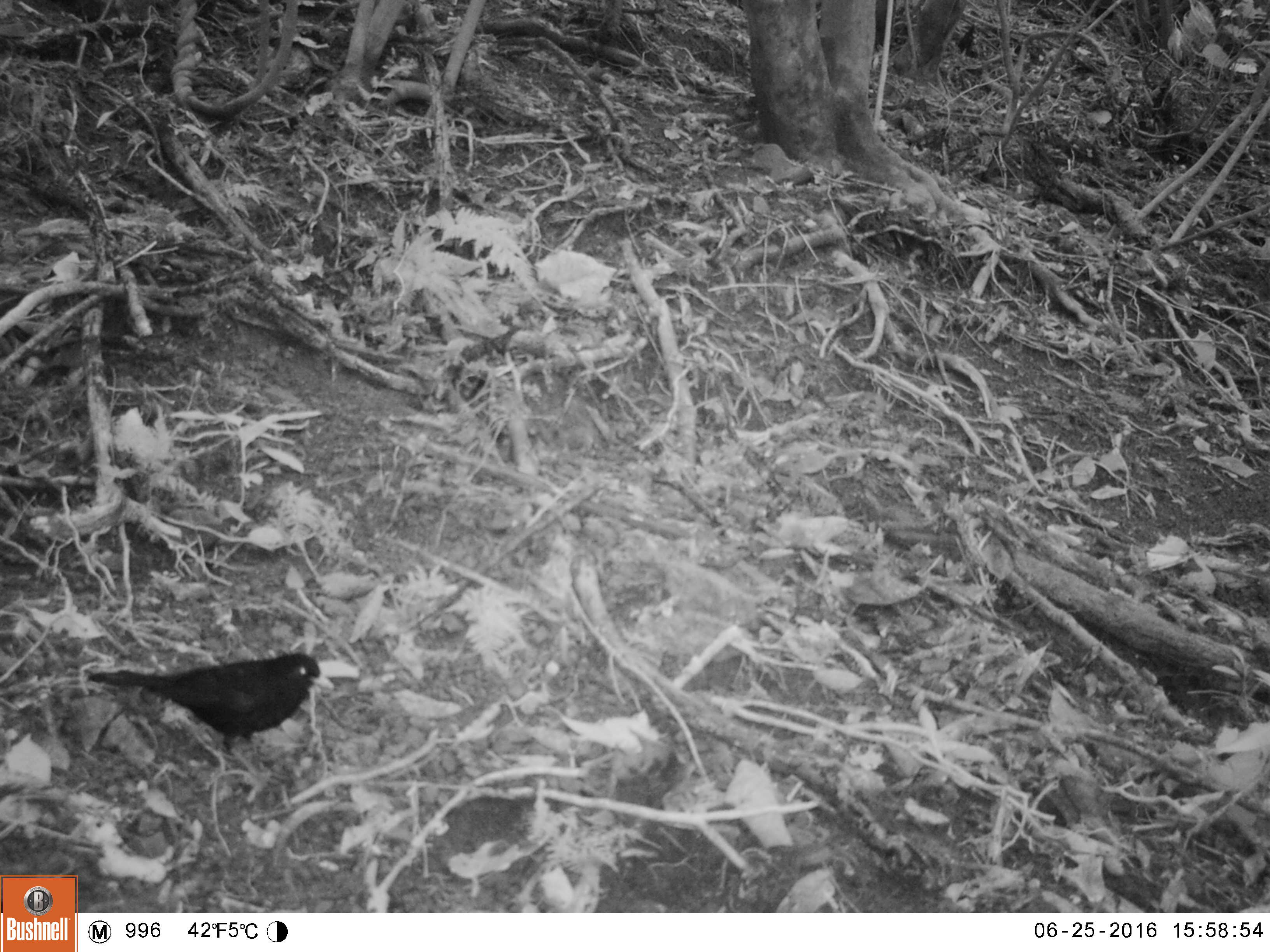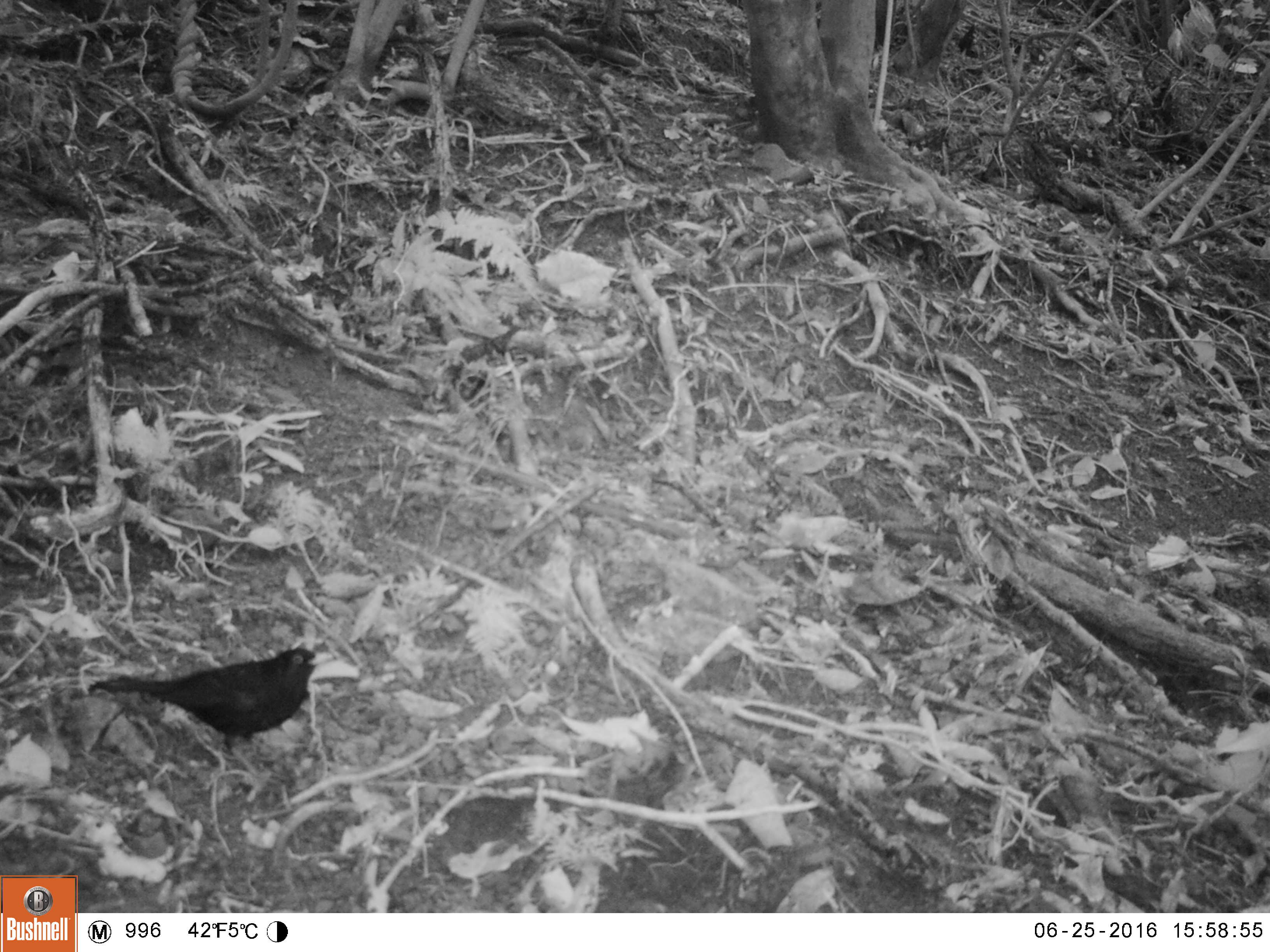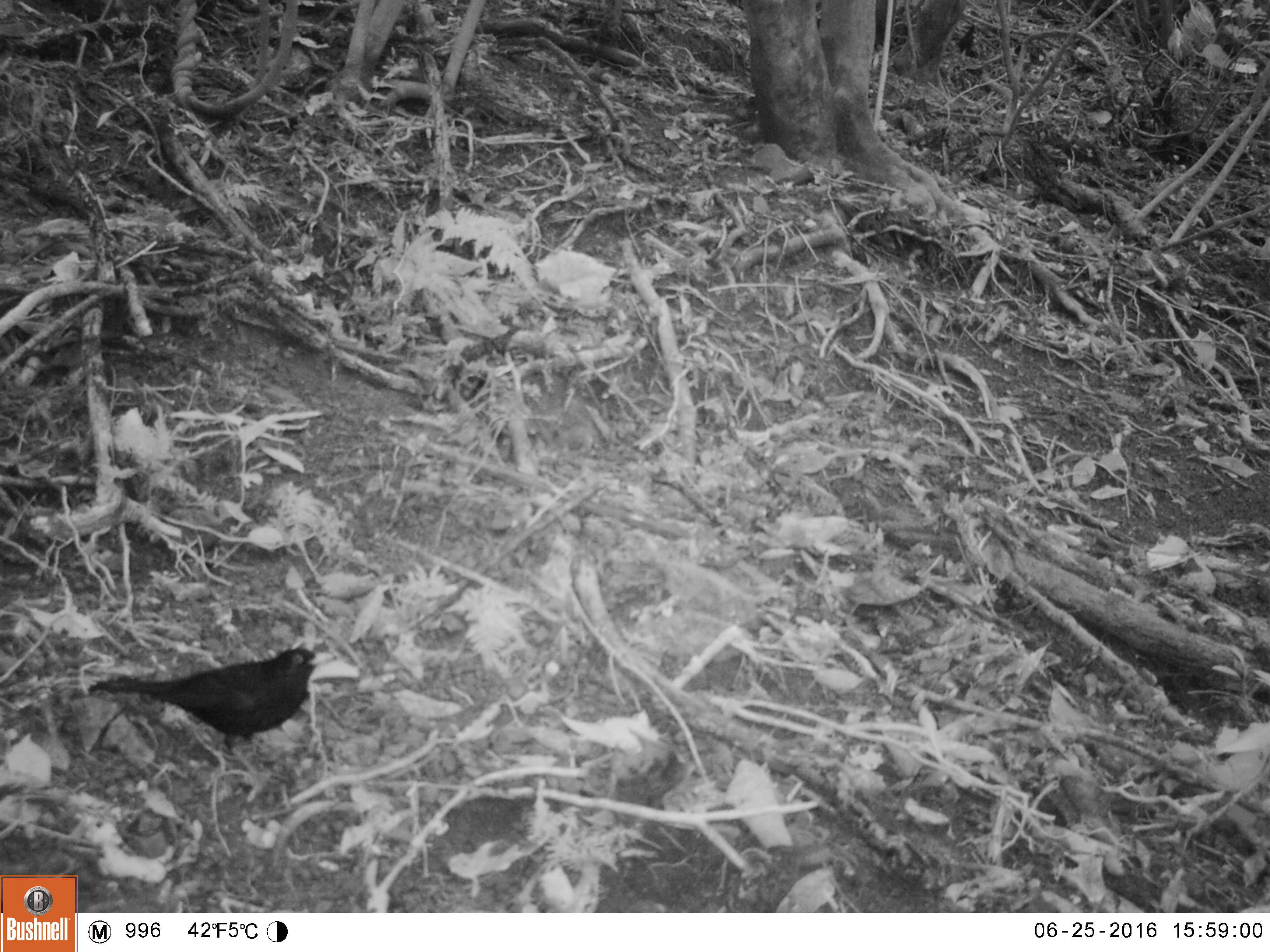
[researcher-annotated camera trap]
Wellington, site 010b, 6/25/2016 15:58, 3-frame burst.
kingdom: Animalia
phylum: Chordata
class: Aves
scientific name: Aves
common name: bird